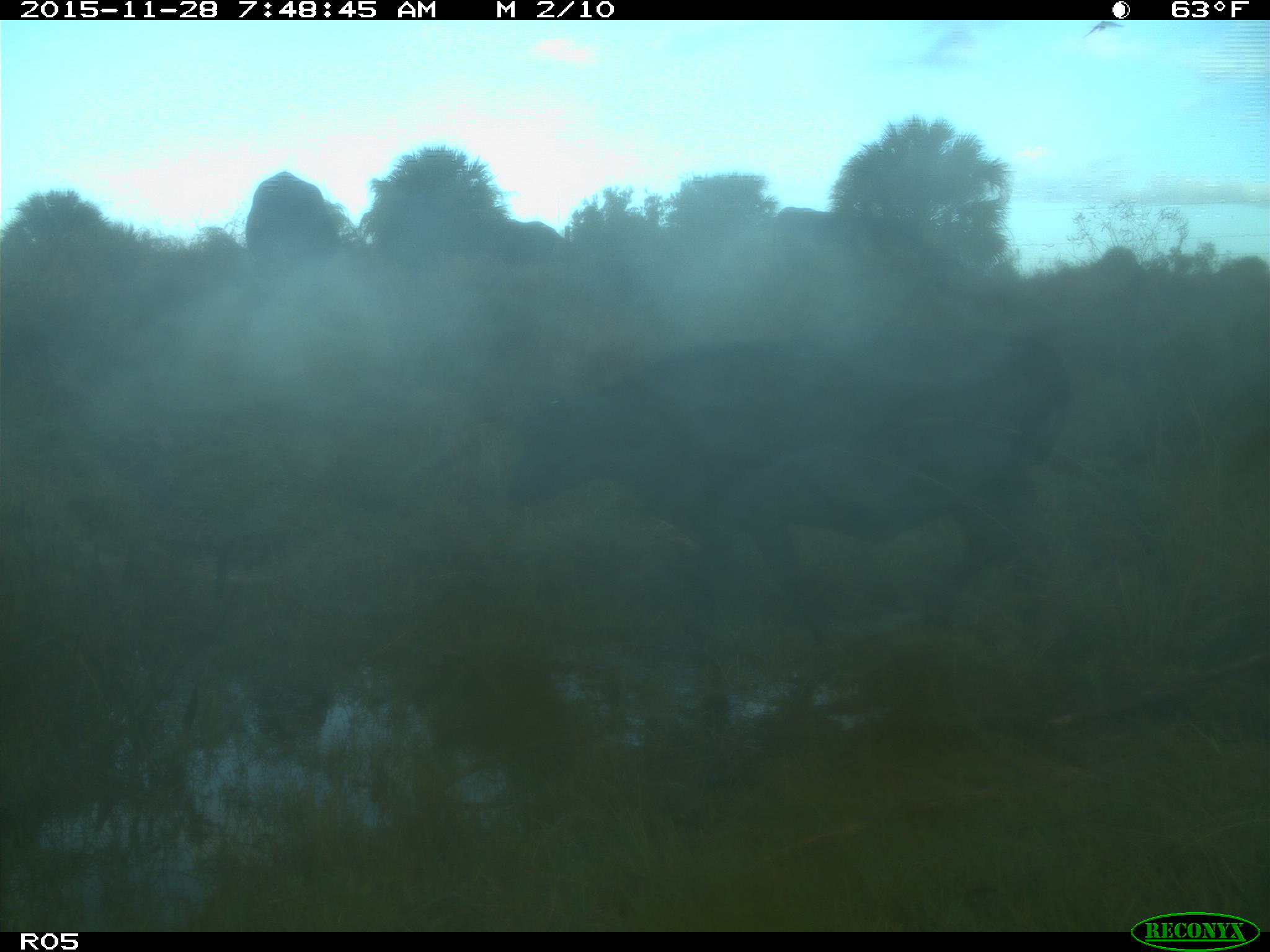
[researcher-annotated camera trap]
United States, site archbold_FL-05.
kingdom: Animalia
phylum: Chordata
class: Mammalia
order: Artiodactyla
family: Bovidae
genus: Bos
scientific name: Bos taurus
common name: domestic cow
Bos taurus (domestic cow).